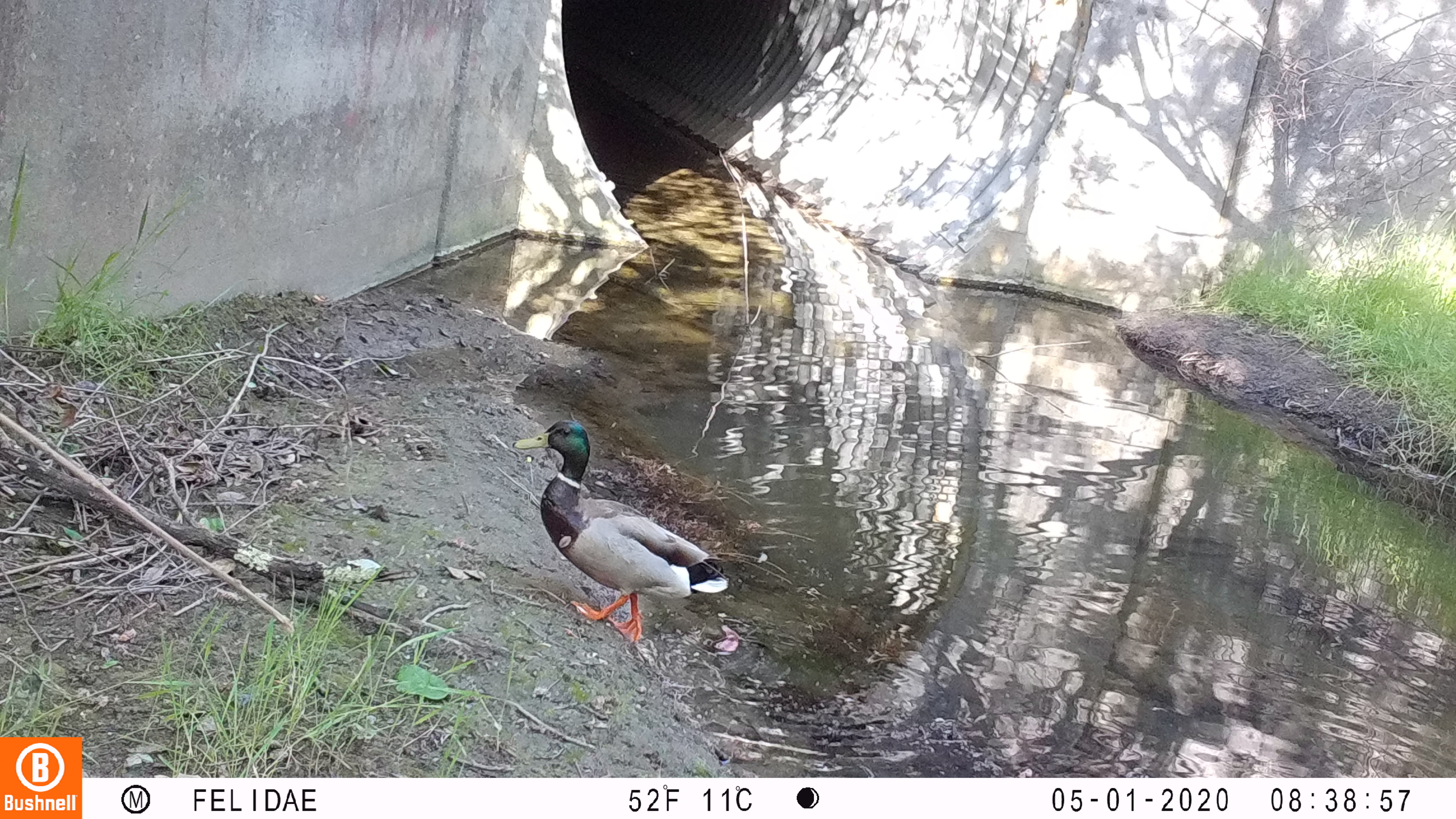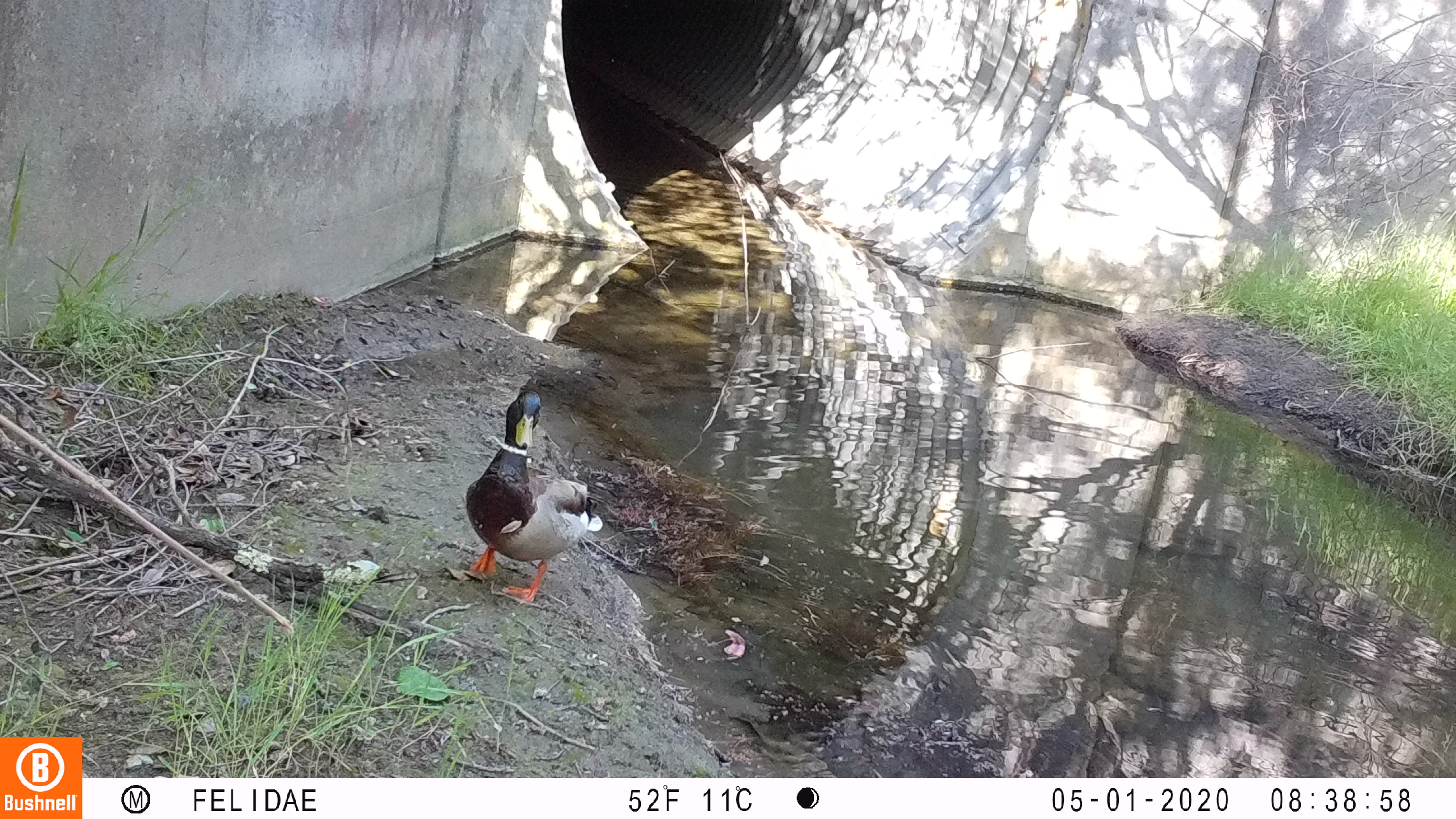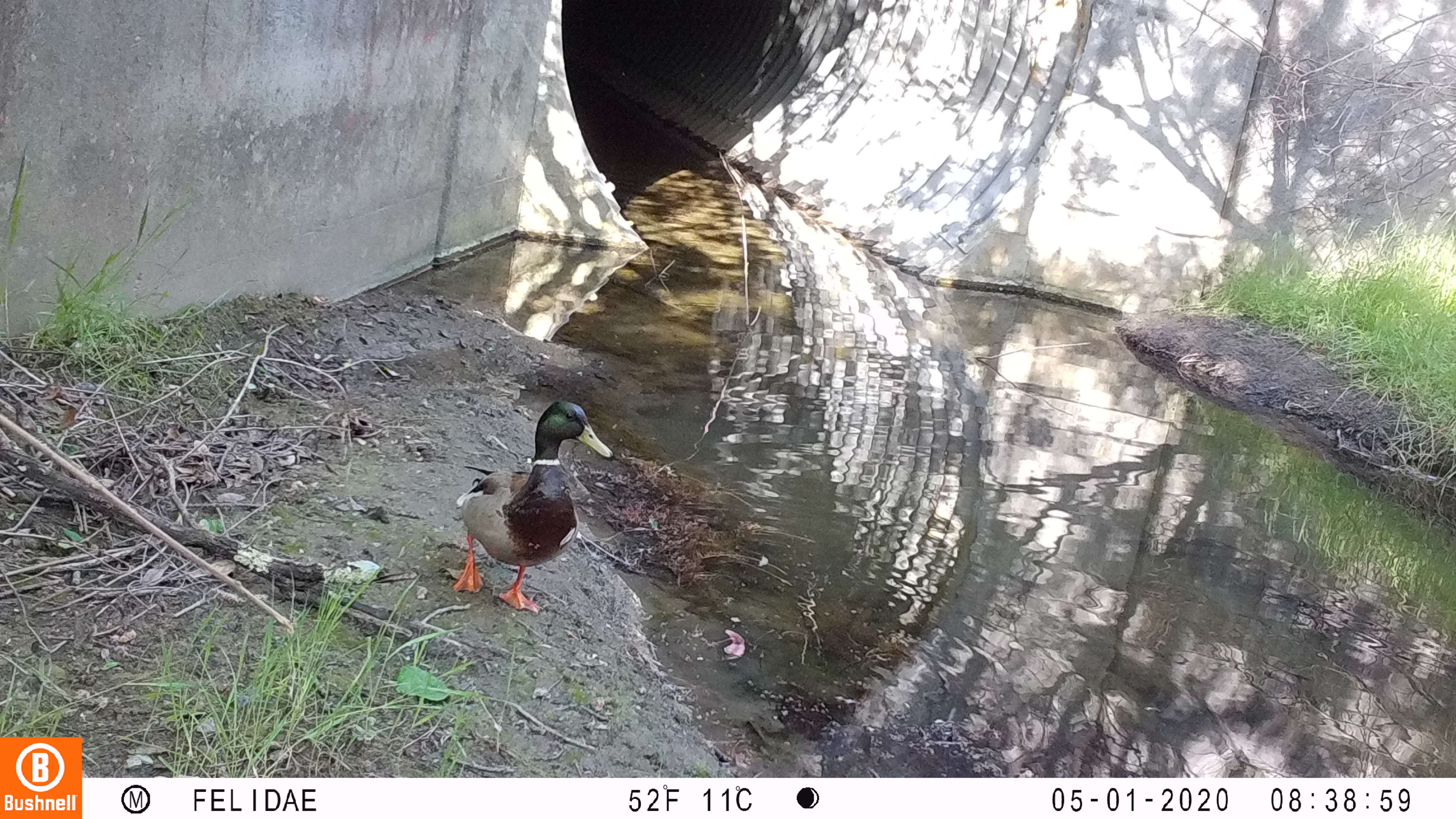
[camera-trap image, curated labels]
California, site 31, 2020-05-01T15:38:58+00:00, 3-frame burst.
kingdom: Animalia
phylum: Chordata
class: Aves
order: Anseriformes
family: Anatidae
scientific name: Anatidae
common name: duck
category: duck species